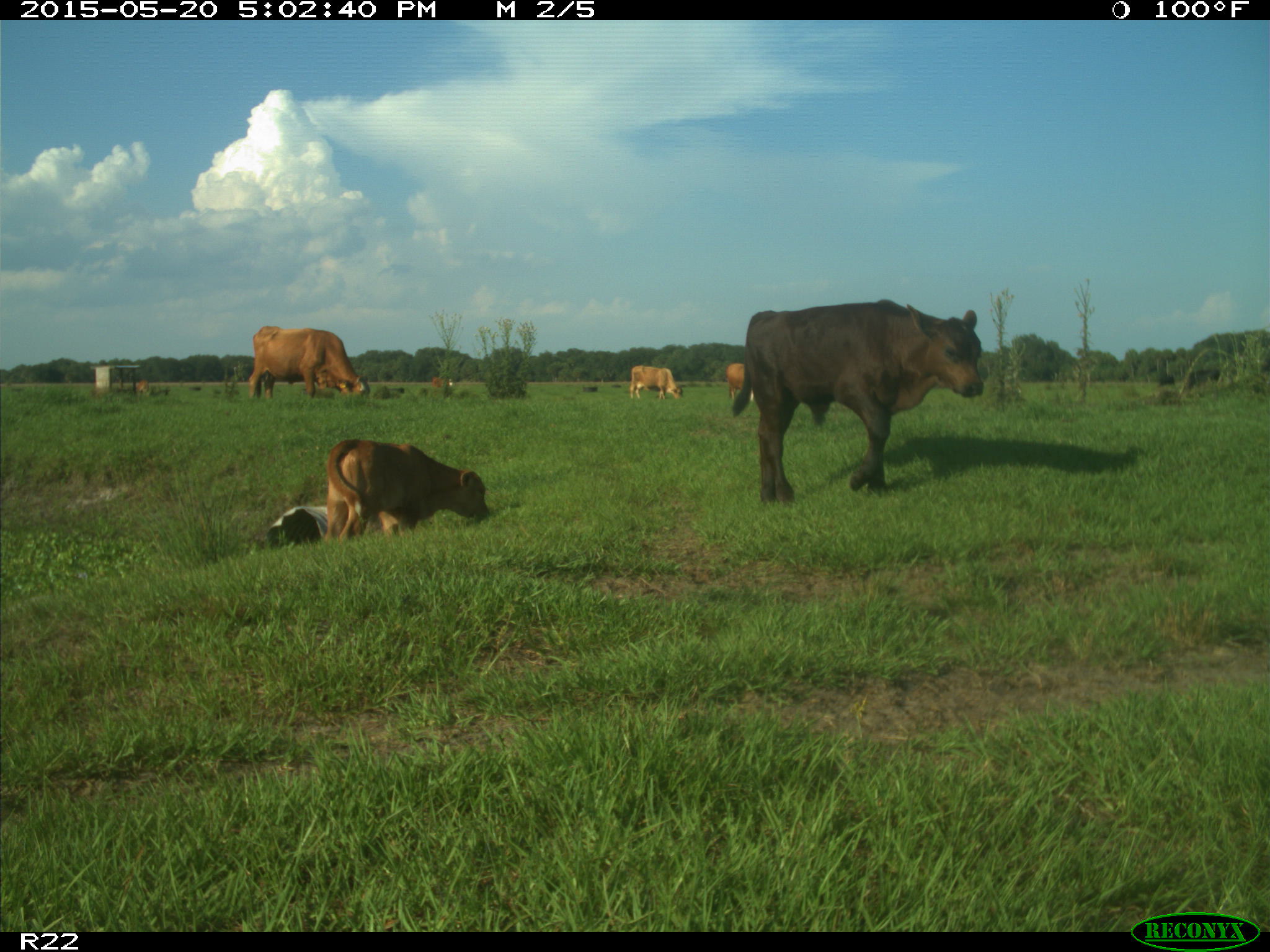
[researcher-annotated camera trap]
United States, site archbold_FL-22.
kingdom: Animalia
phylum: Chordata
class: Mammalia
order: Artiodactyla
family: Bovidae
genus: Bos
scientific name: Bos taurus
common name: domestic cow